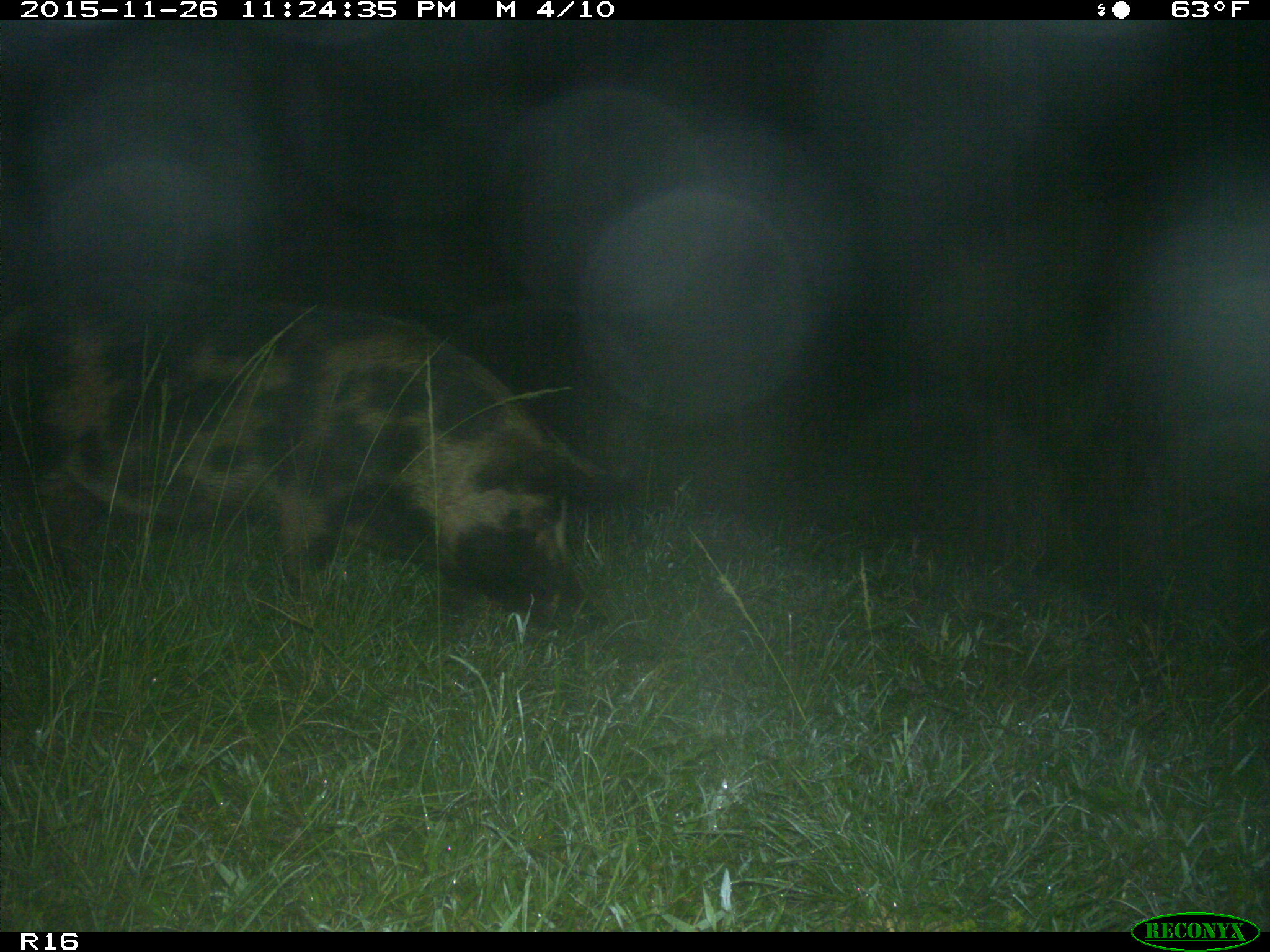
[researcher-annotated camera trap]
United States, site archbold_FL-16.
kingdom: Animalia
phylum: Chordata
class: Mammalia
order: Artiodactyla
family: Suidae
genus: Sus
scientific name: Sus scrofa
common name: wild boar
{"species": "Sus scrofa (wild boar)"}